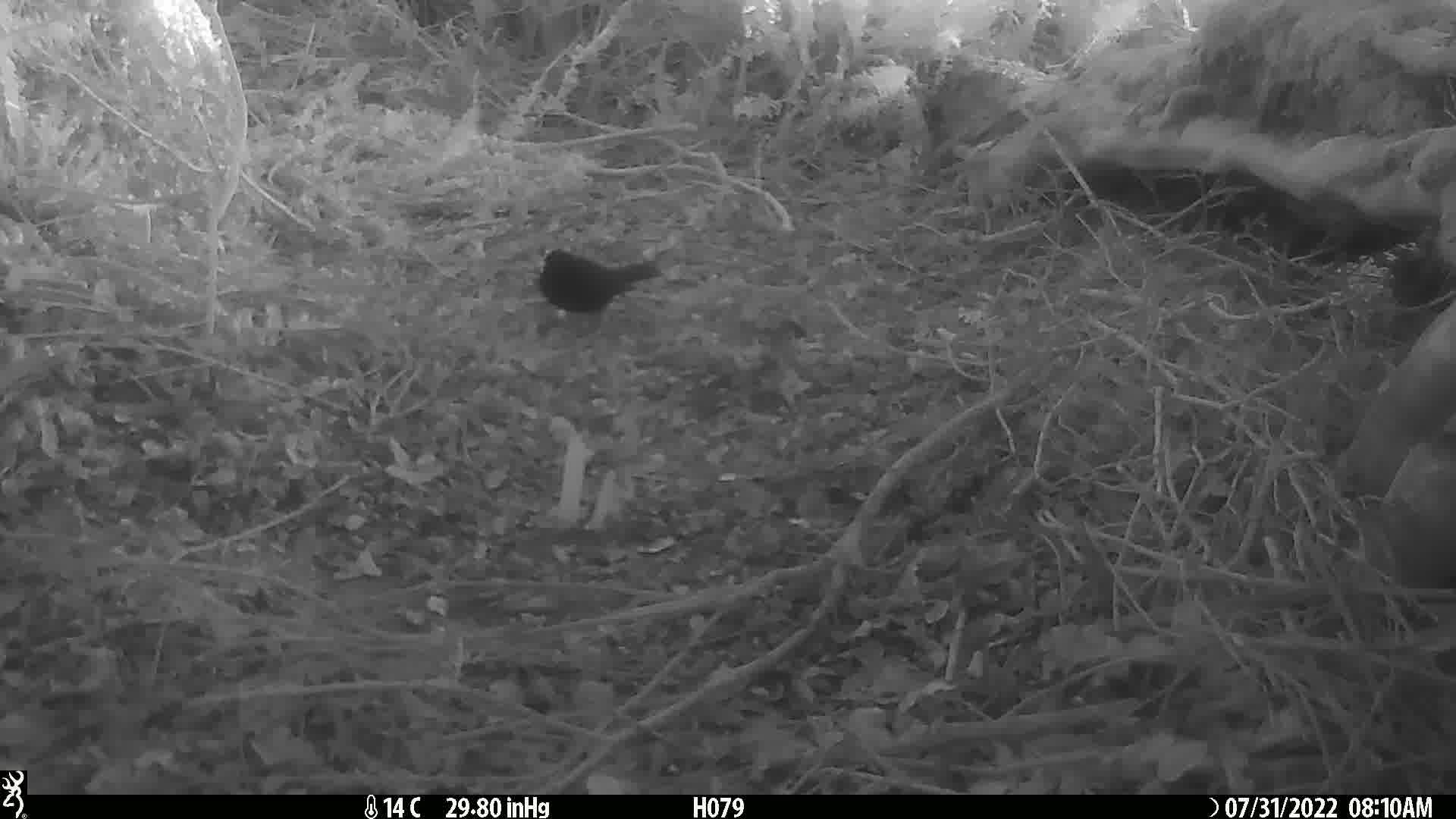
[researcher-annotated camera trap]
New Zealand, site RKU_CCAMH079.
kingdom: Animalia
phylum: Chordata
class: Aves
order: Passeriformes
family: Turdidae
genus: Turdus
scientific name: Turdus merula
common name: eurasian blackbird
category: blackbird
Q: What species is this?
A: Blackbird (eurasian blackbird) (Turdus merula).